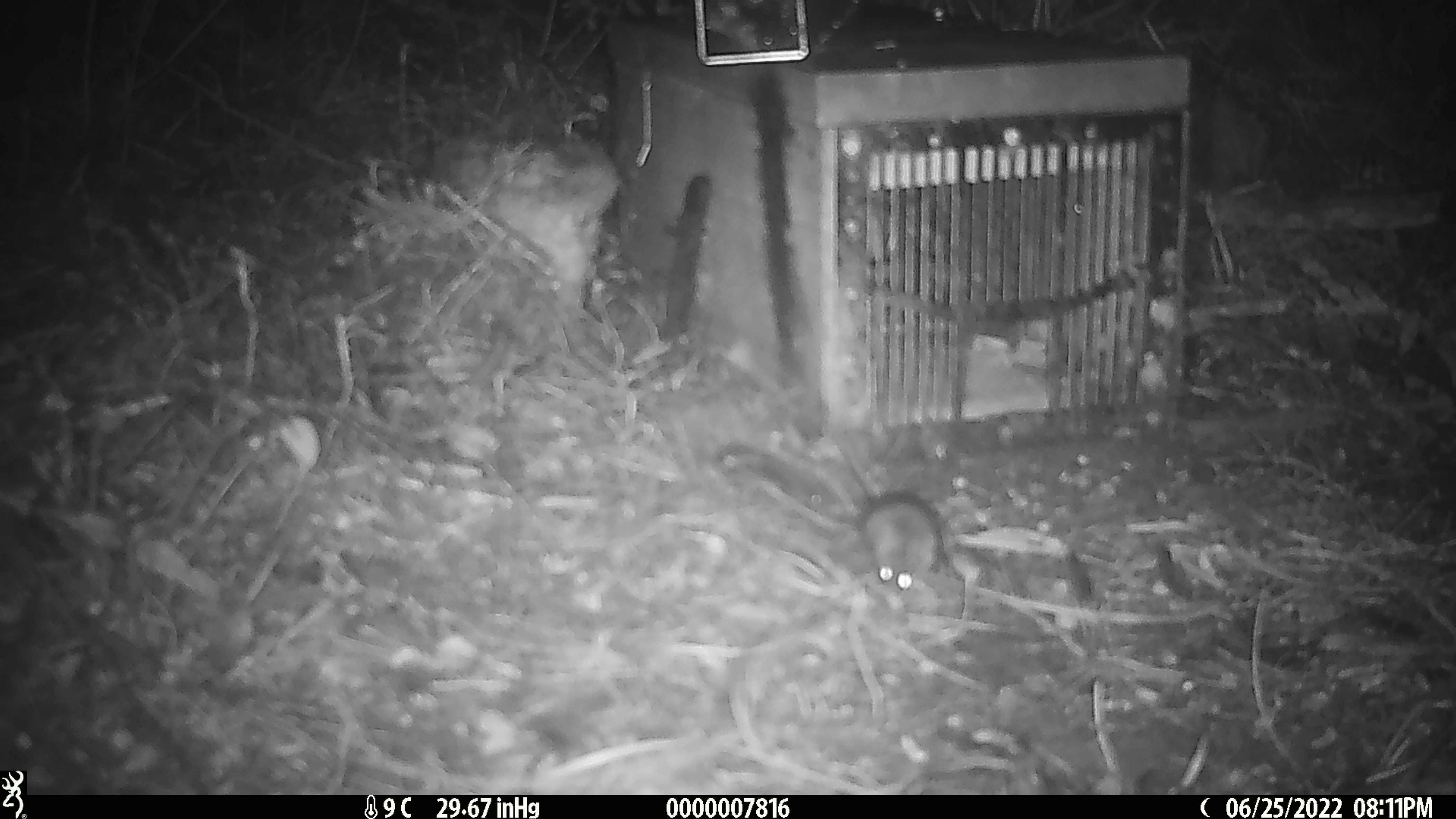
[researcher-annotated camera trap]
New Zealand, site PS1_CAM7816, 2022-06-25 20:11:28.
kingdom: Animalia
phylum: Chordata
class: Mammalia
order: Rodentia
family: Muridae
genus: Mus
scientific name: Mus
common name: mouse